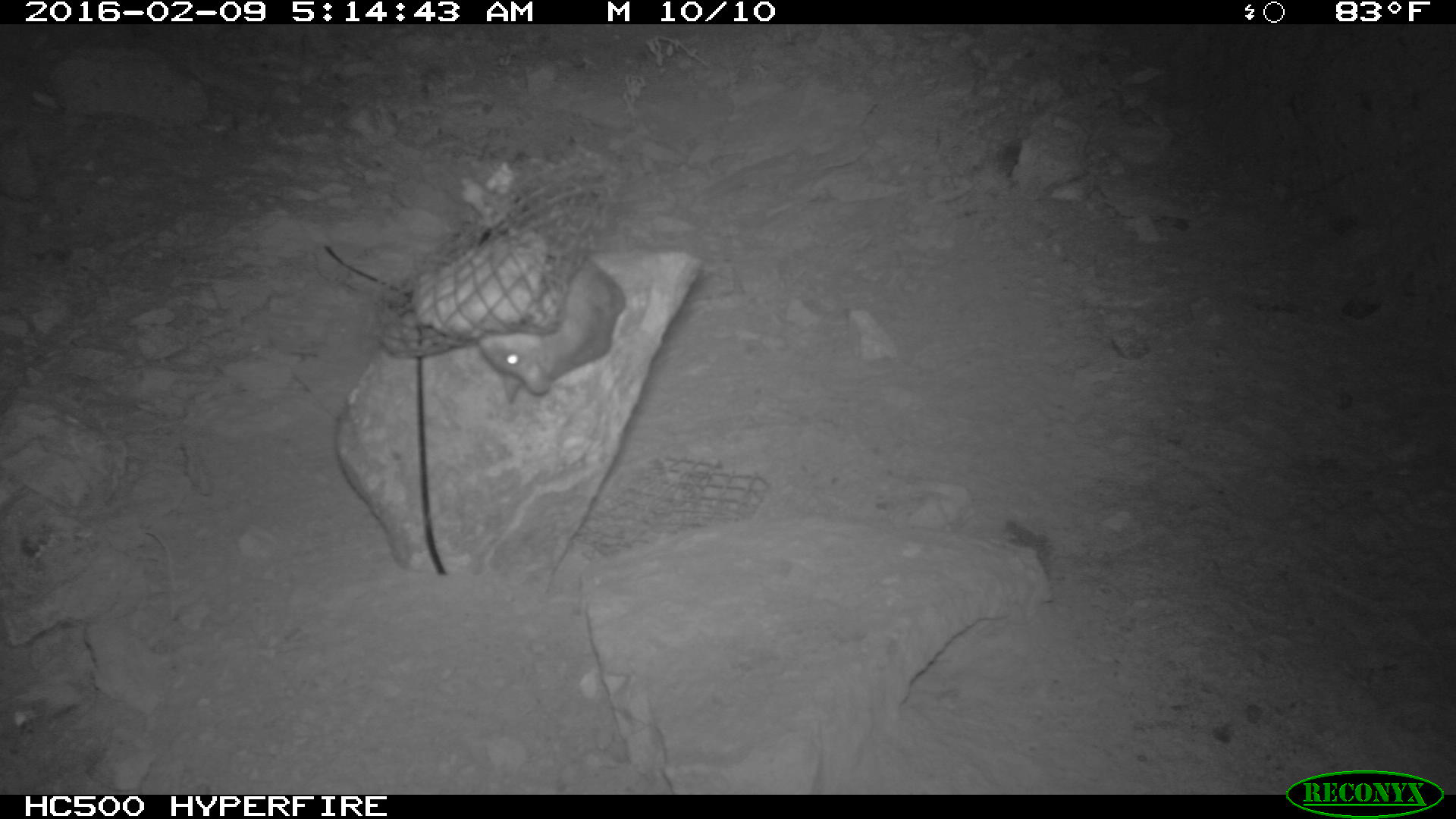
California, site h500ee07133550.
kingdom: Animalia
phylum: Chordata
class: Mammalia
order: Rodentia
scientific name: Rodentia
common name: rodent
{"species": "rodent (Rodentia)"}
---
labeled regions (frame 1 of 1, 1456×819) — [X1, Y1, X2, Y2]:
rodent: [478, 255, 624, 400]